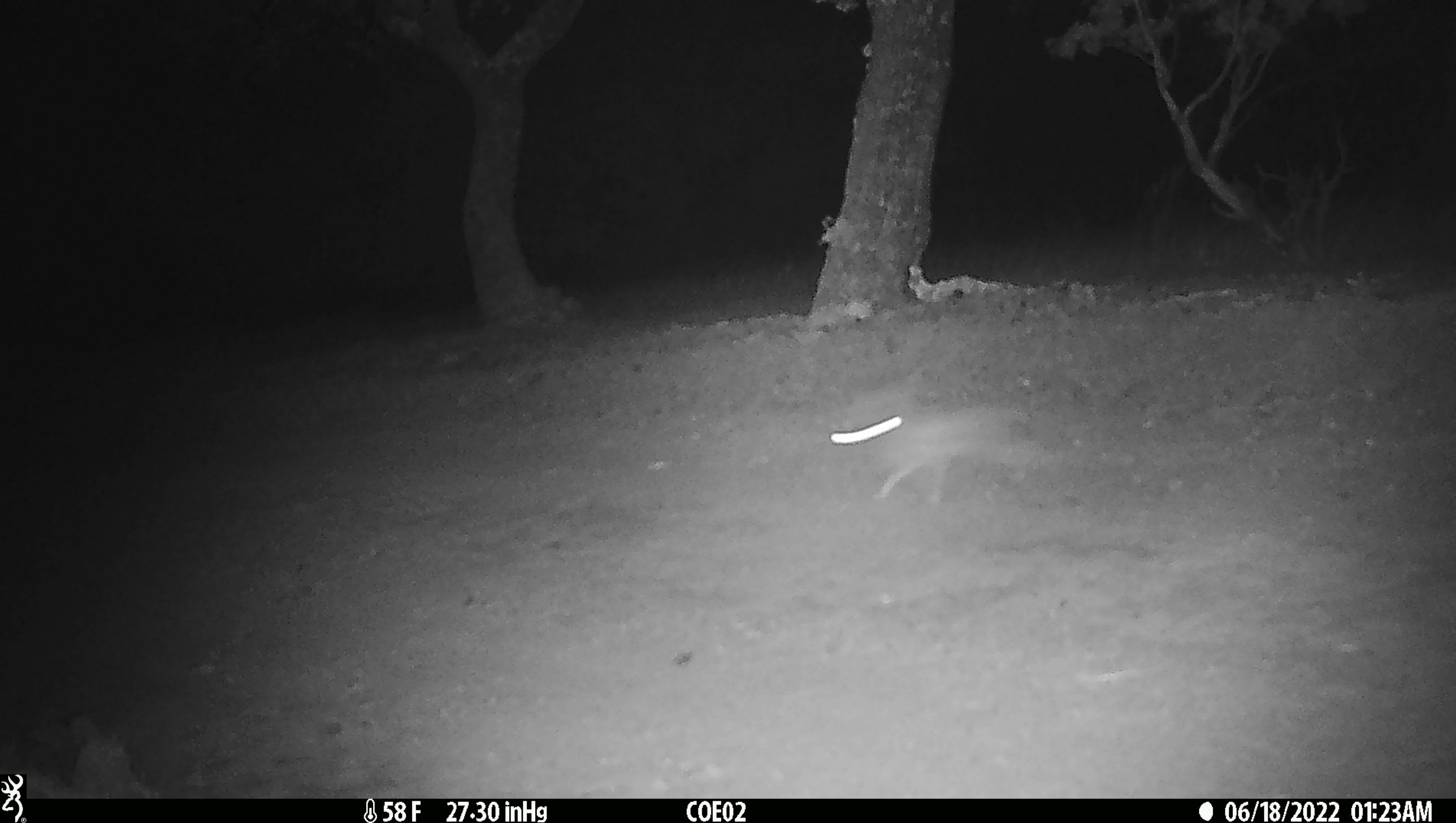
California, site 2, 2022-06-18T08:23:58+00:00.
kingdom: Animalia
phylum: Chordata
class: Mammalia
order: Lagomorpha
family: Leporidae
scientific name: Leporidae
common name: rabbit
Rabbit (Leporidae).